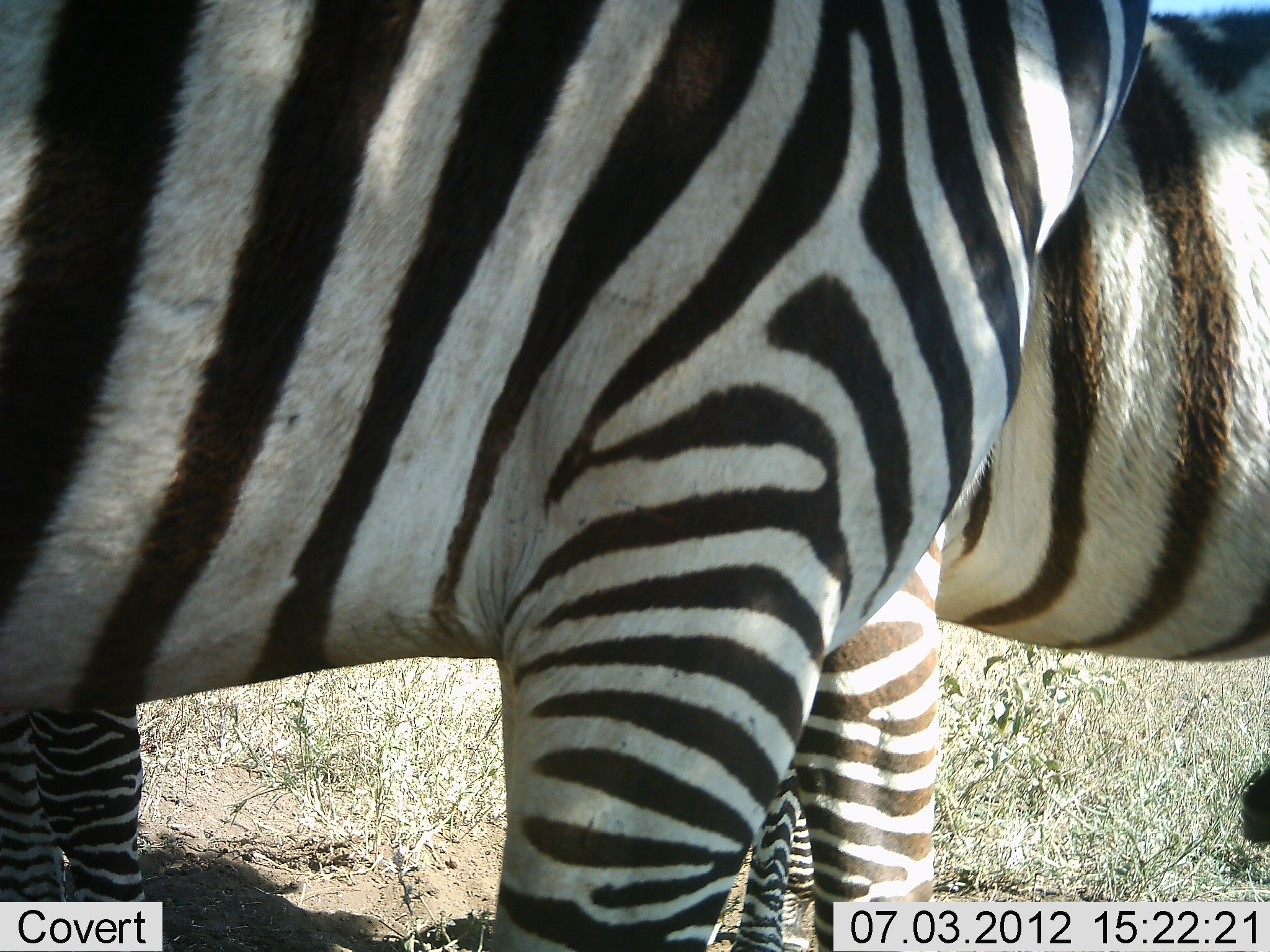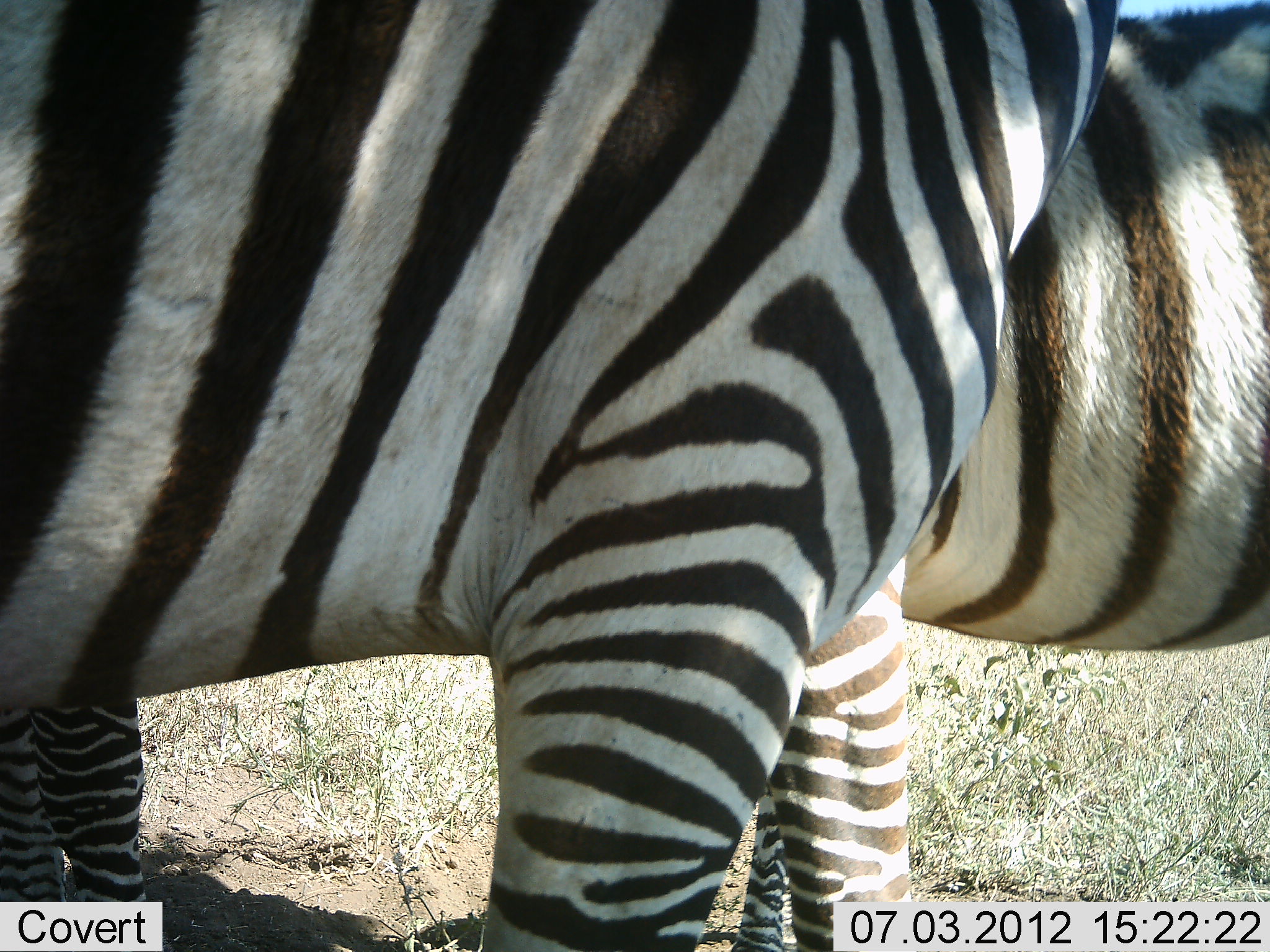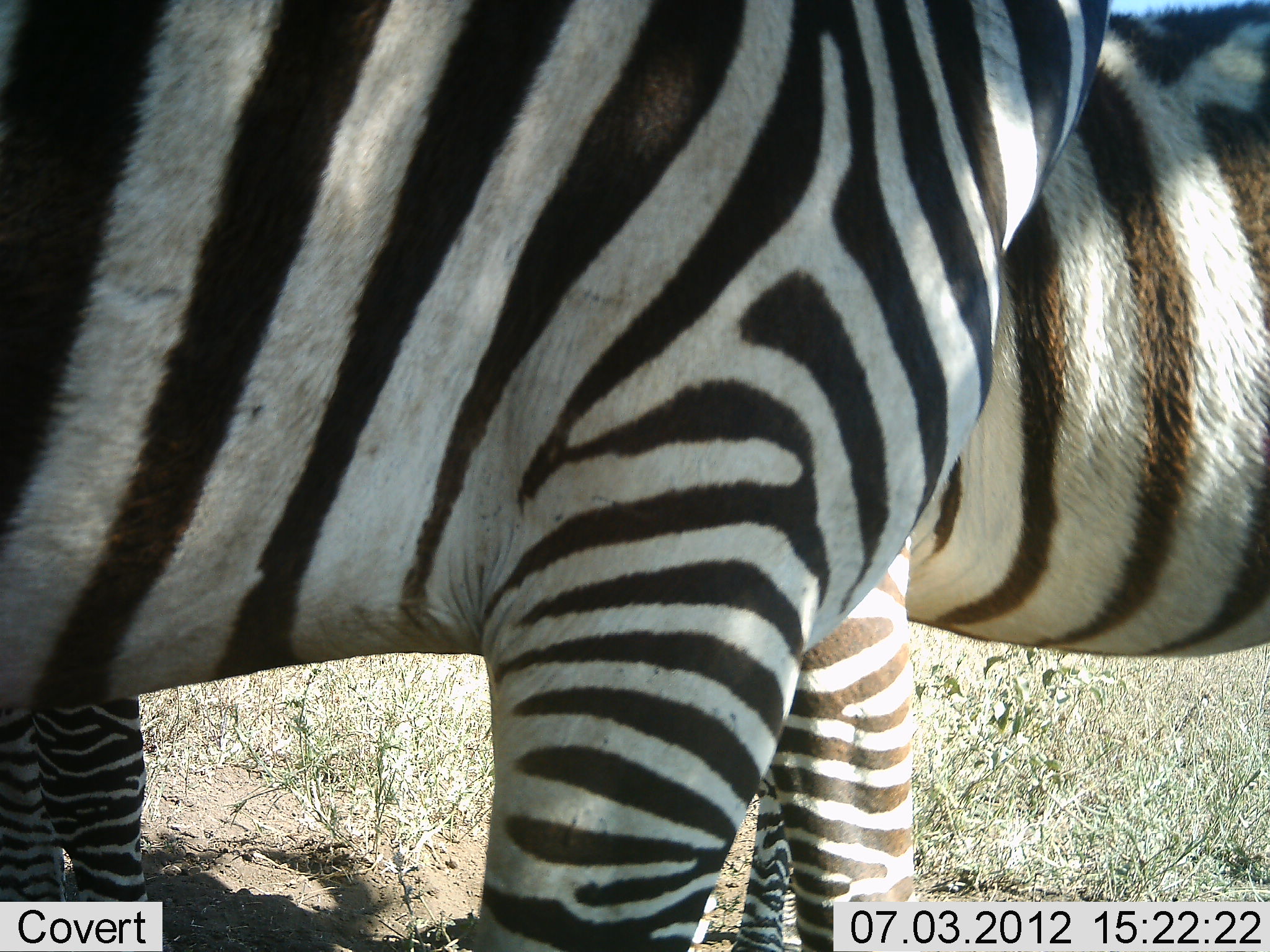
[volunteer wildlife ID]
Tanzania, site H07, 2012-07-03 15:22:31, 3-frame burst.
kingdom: Animalia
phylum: Chordata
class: Mammalia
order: Perissodactyla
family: Equidae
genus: Equus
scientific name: Equus quagga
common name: plains zebra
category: zebra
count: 2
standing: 100%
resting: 0%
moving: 0%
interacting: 0%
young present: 0%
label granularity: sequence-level